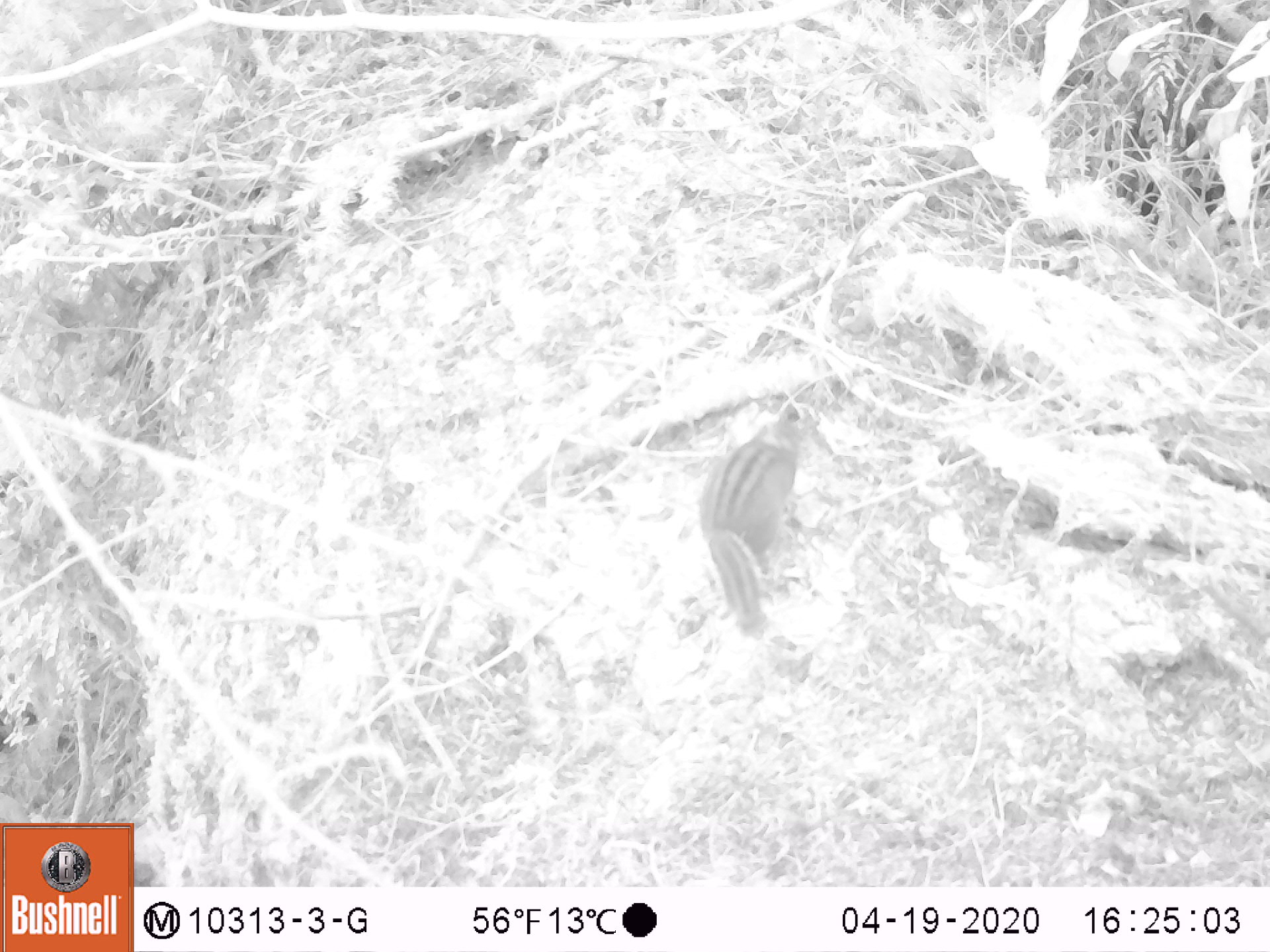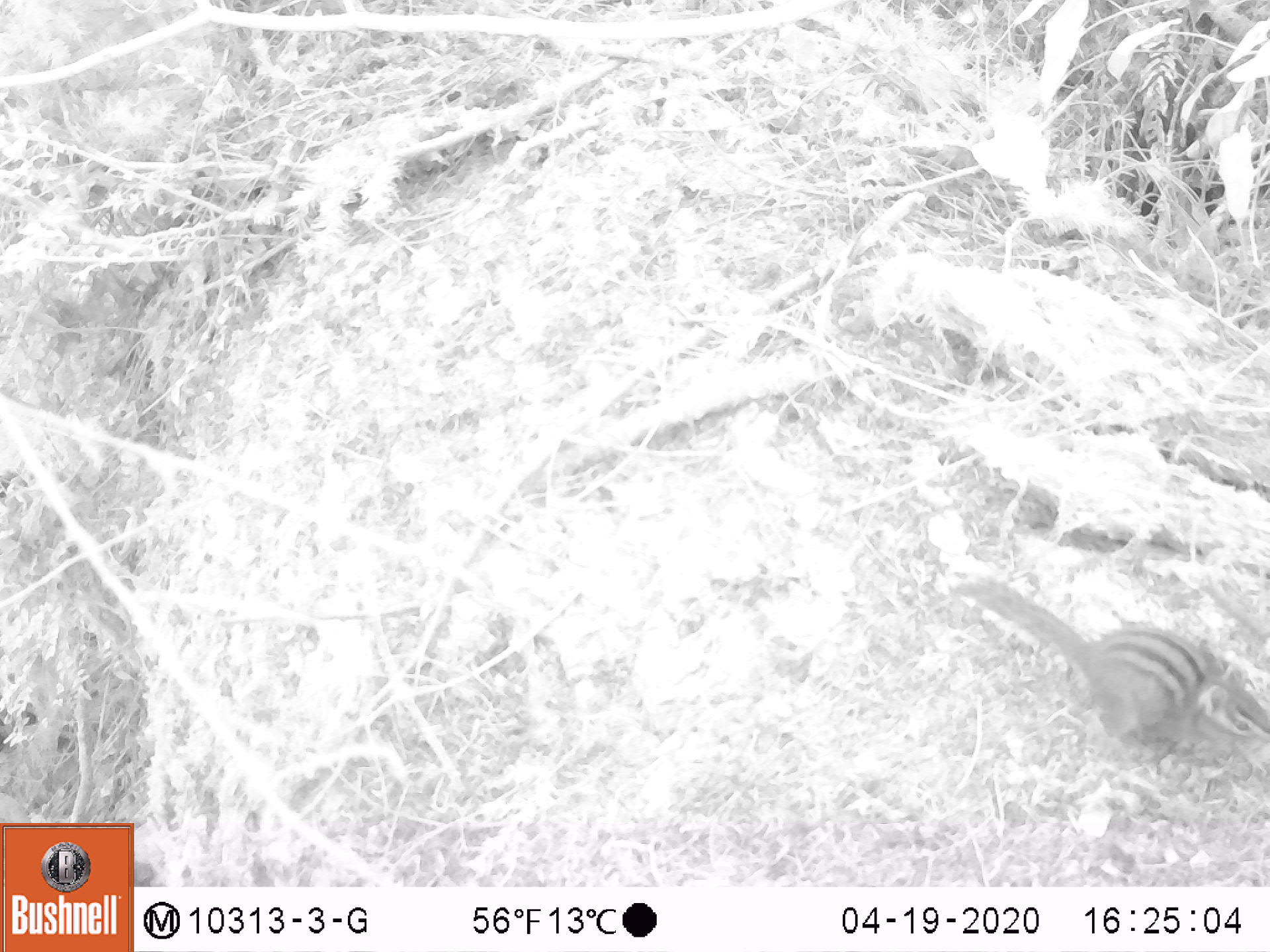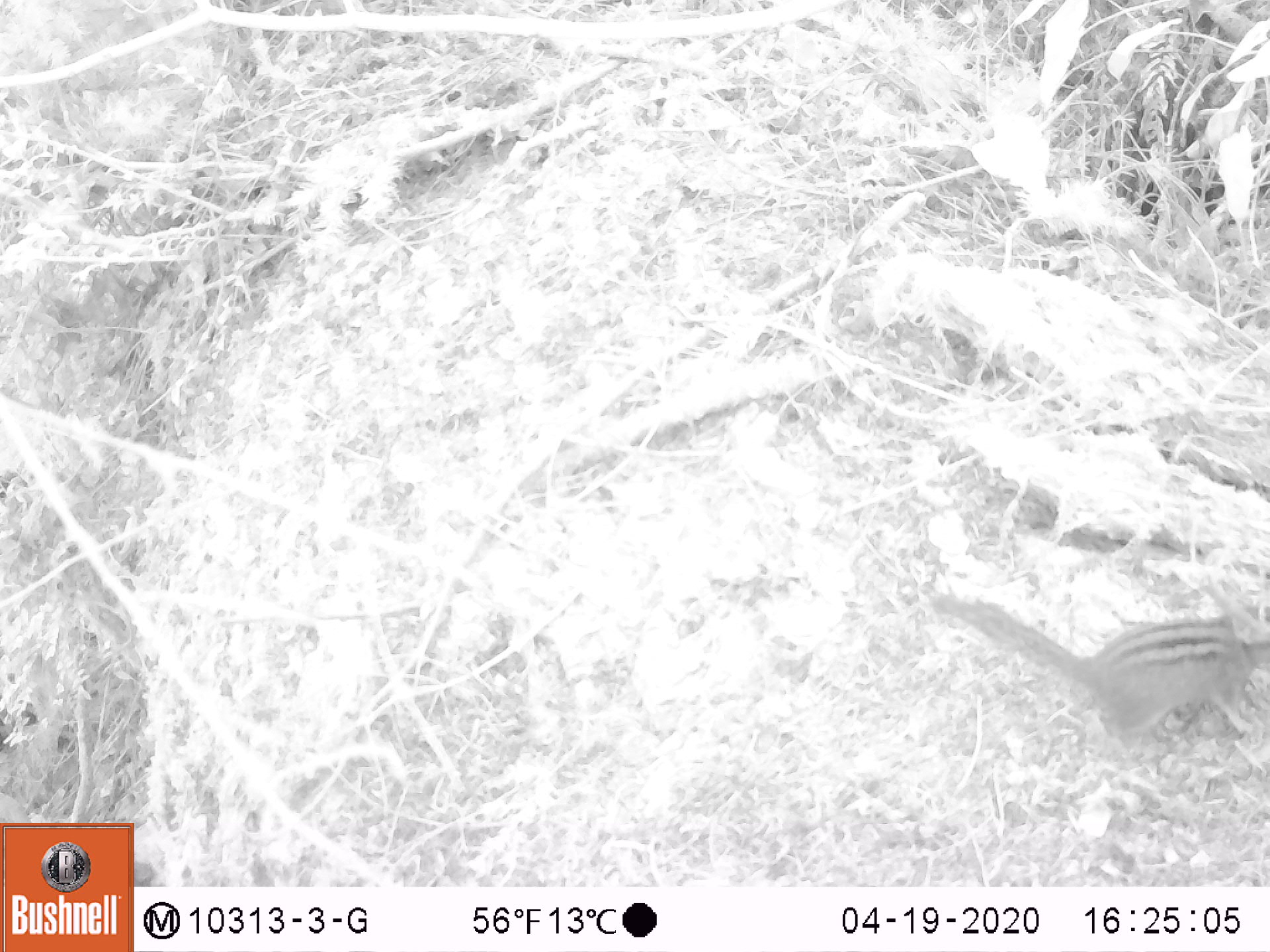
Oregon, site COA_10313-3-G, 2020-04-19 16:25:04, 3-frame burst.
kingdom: Animalia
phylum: Chordata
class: Mammalia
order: Rodentia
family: Sciuridae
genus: Neotamias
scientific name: Neotamias townsendii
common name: townsend's chipmunk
Townsend's chipmunk (Neotamias townsendii).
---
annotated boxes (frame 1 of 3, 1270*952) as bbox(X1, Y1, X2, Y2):
townsend's chipmunk: bbox(690, 412, 808, 643)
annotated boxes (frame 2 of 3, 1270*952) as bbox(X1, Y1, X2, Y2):
townsend's chipmunk: bbox(949, 563, 1259, 767)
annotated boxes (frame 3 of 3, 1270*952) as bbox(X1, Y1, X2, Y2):
townsend's chipmunk: bbox(915, 582, 1259, 763)